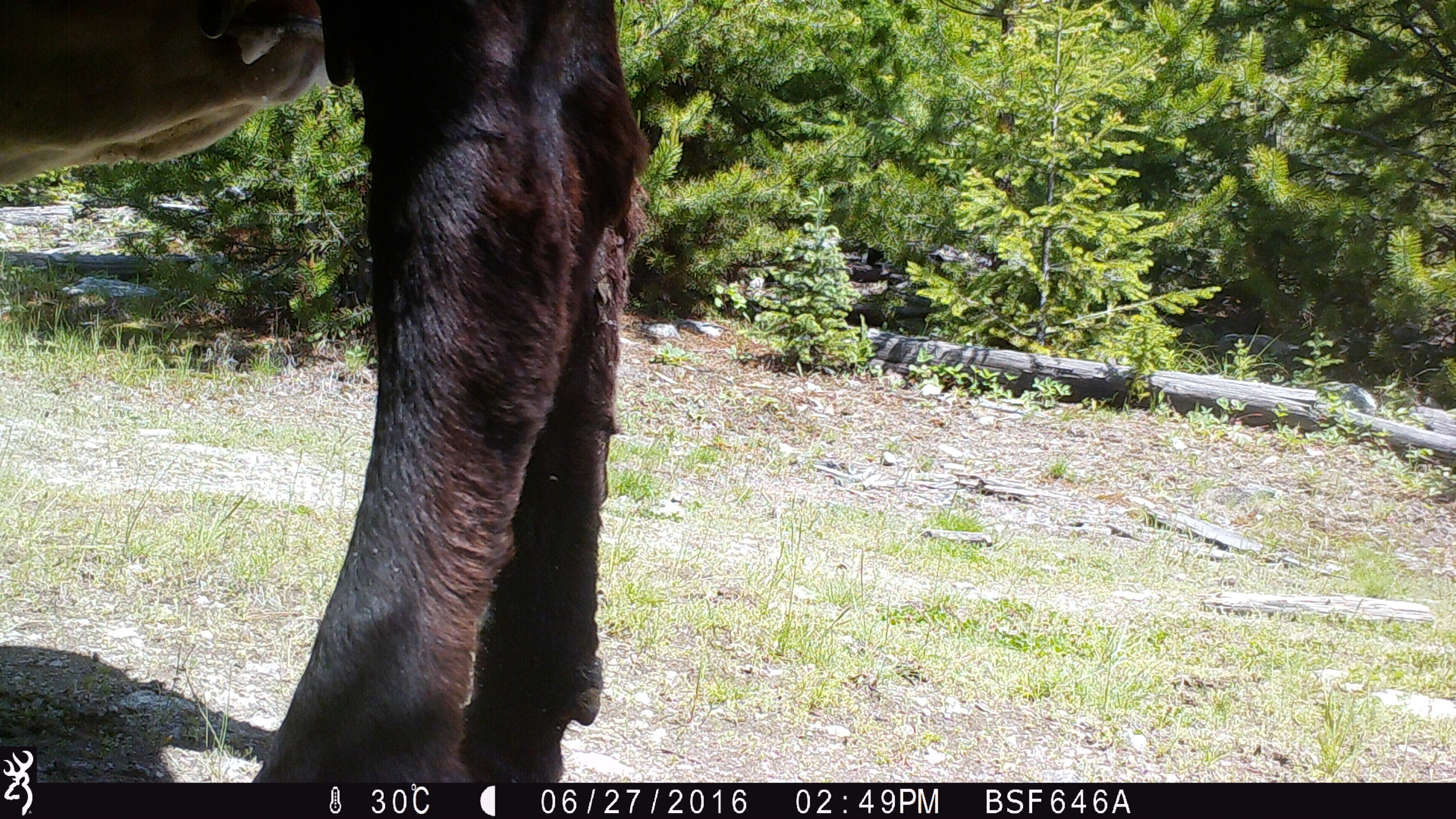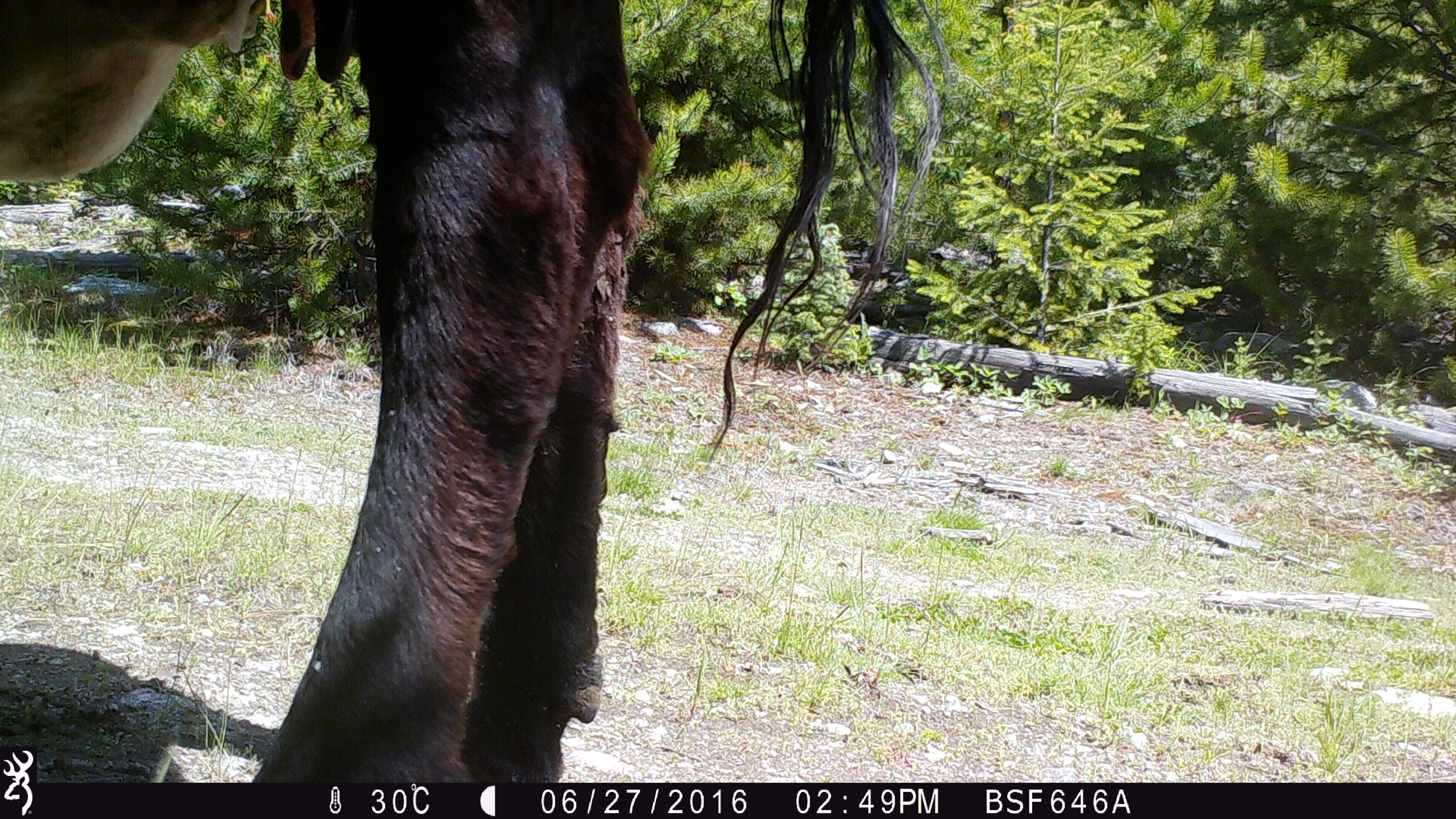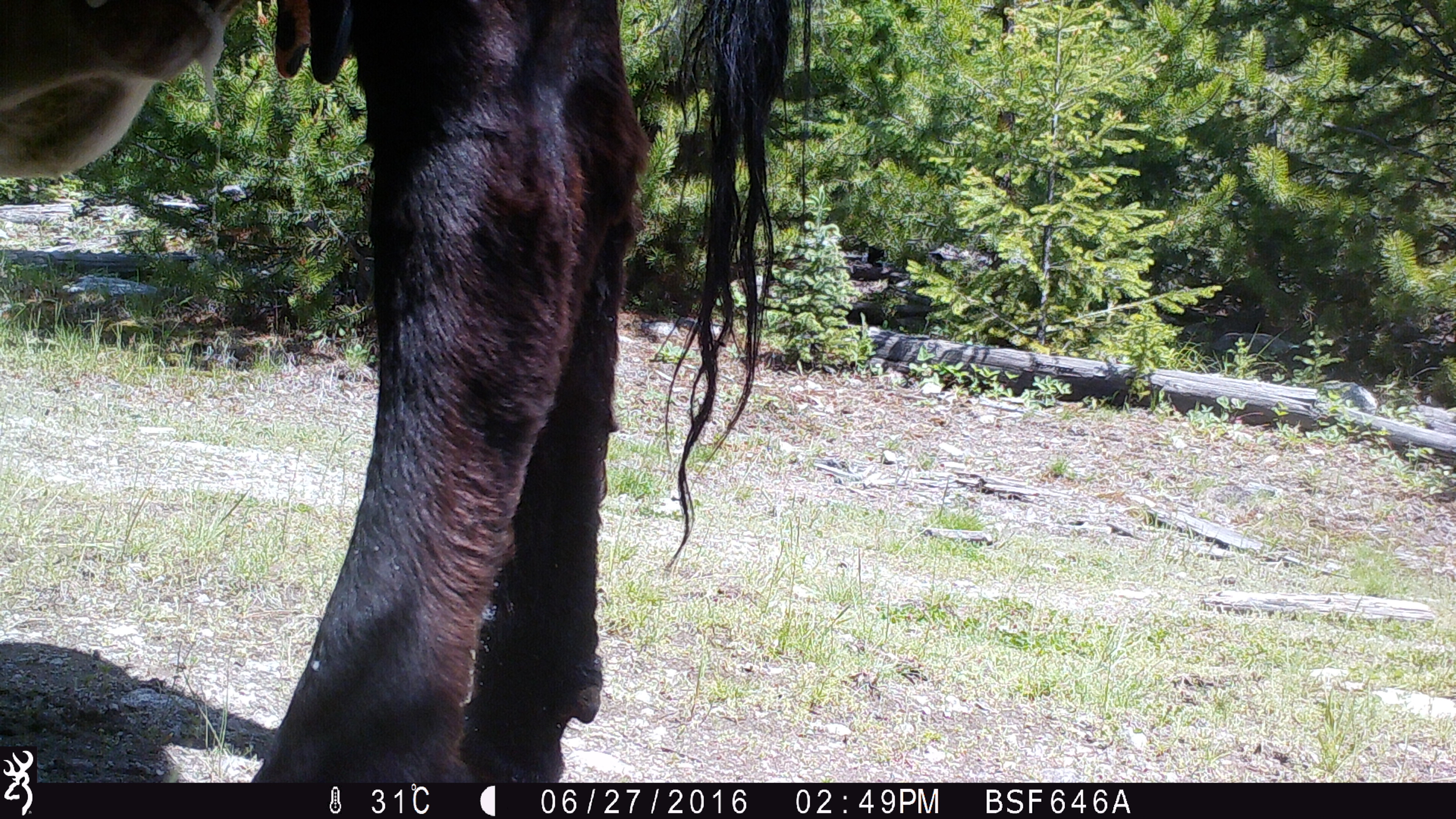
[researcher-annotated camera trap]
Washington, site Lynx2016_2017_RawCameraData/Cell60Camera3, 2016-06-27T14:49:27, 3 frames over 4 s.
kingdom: Animalia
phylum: Chordata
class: Mammalia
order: Artiodactyla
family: Bovidae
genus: Bos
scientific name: Bos taurus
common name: domestic cattle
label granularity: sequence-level